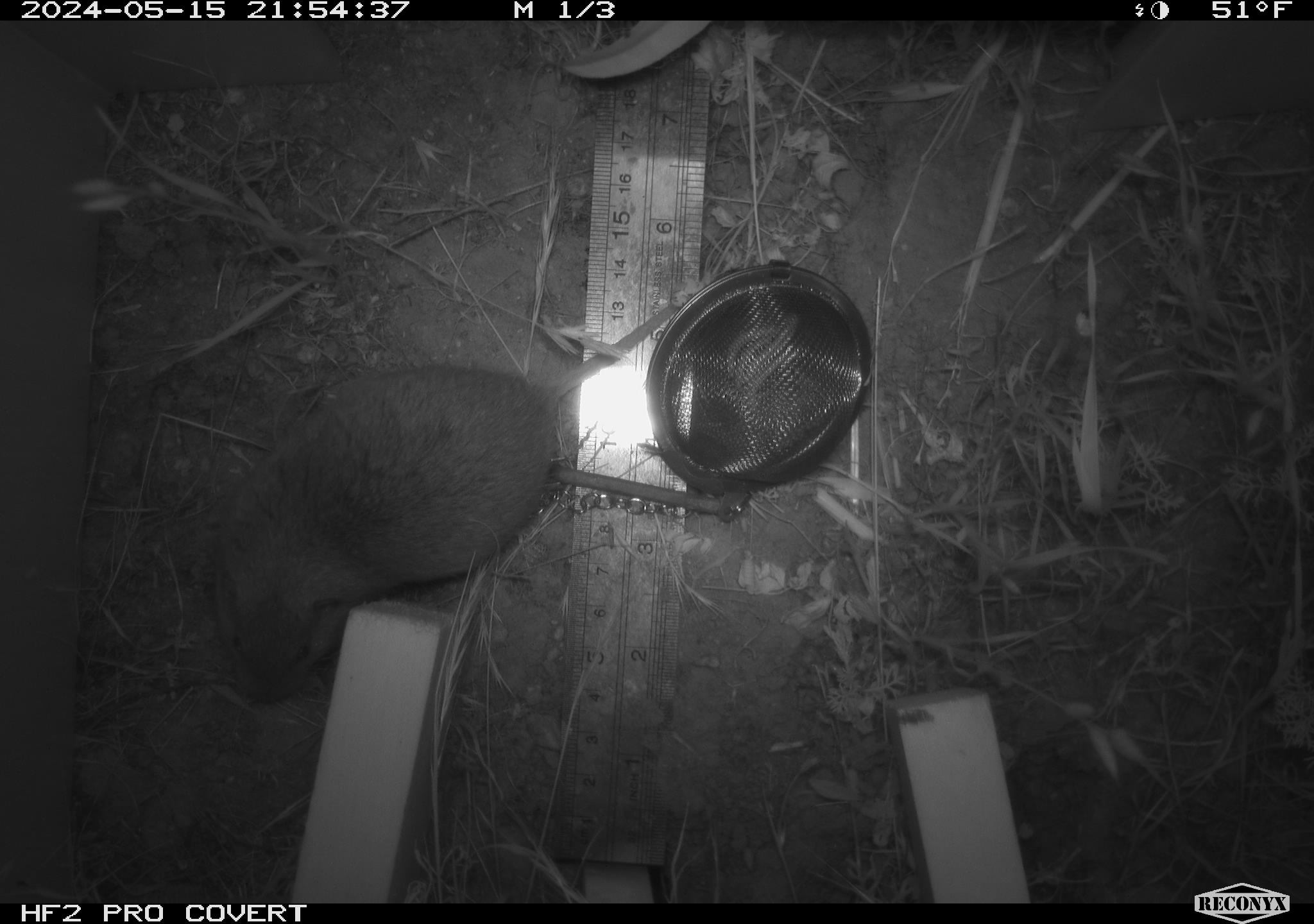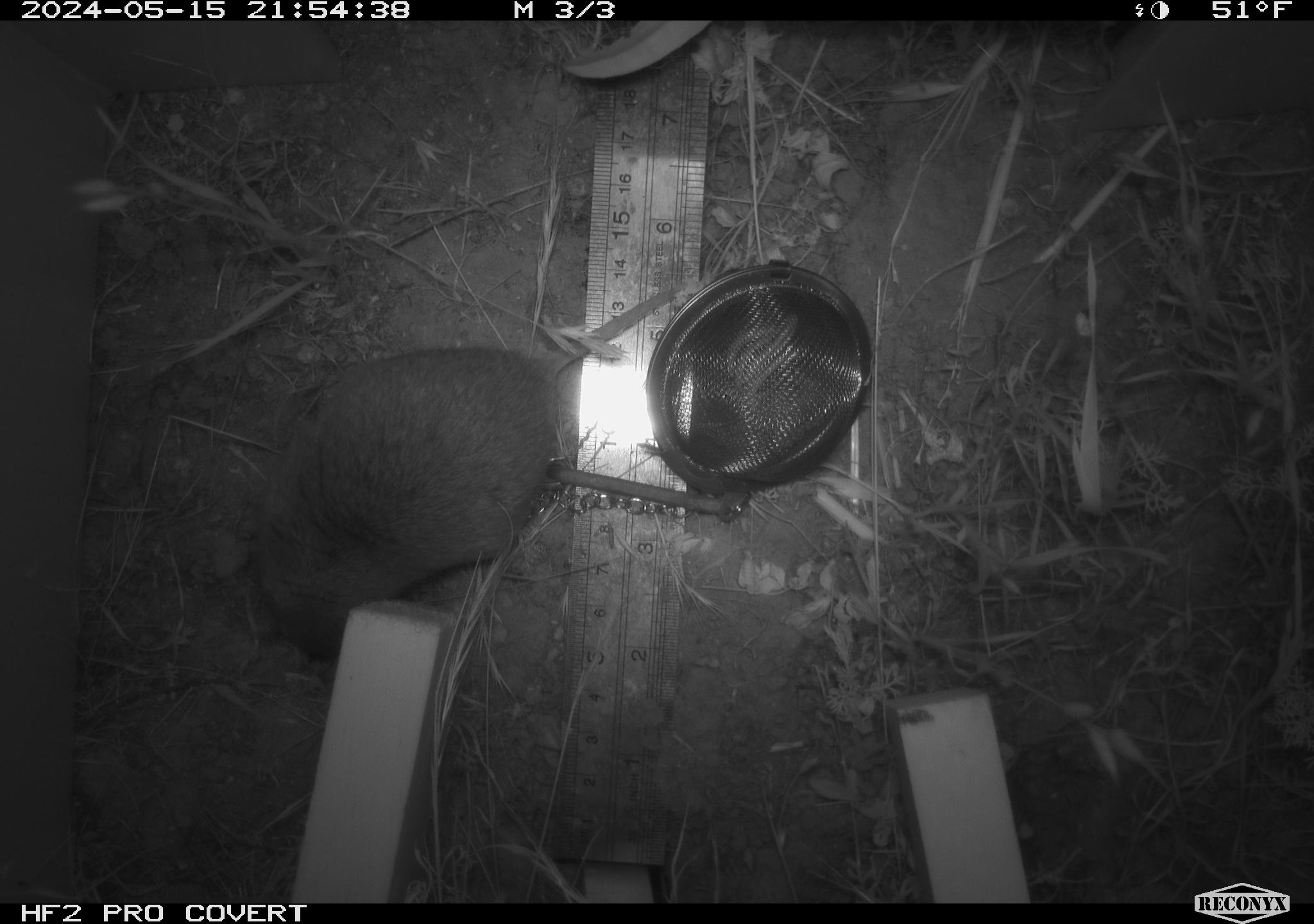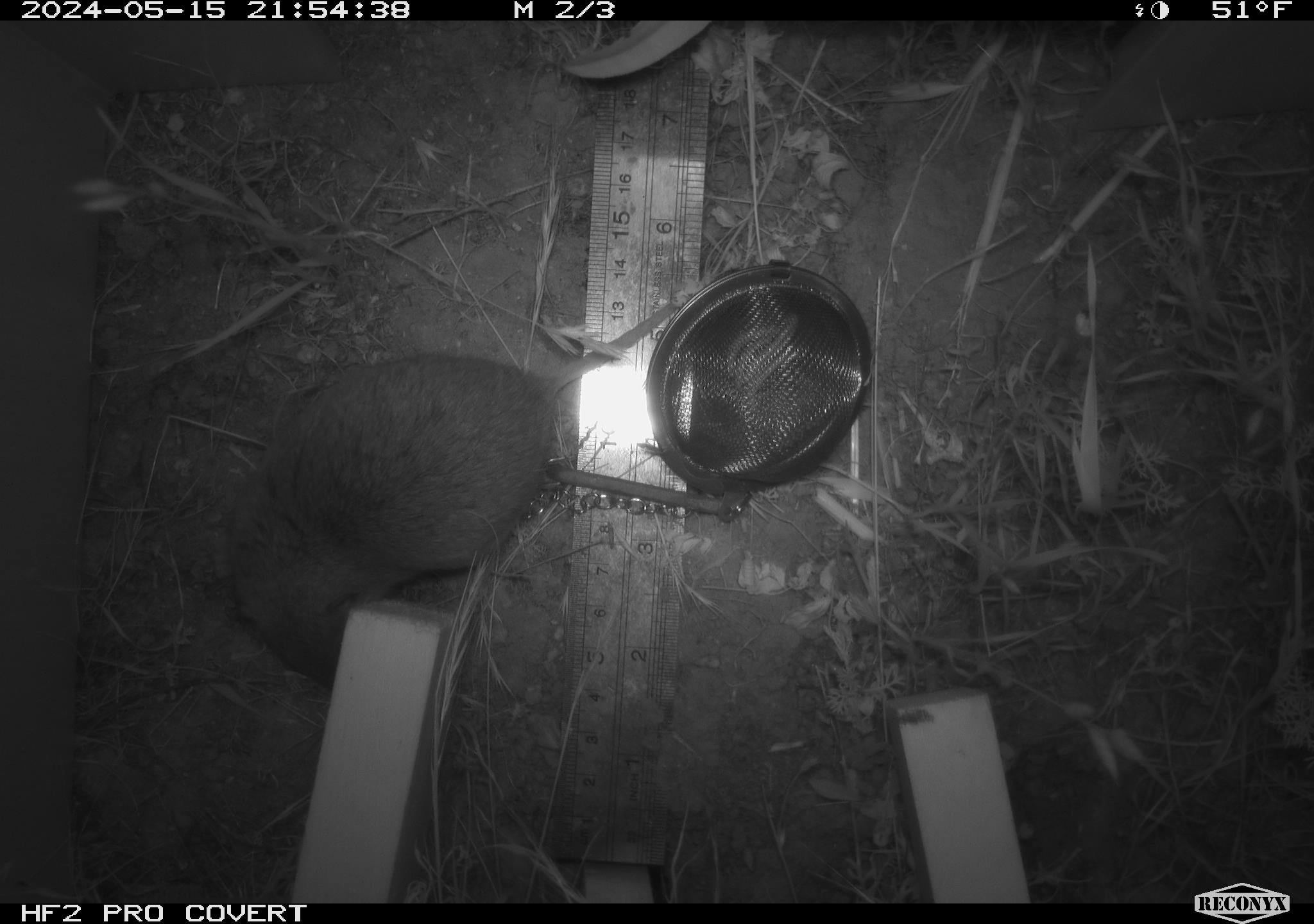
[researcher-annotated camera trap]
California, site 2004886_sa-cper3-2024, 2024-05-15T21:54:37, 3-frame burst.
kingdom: Animalia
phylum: Chordata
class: Mammalia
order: Rodentia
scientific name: Rodentia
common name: rodent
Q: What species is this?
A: Rodent (Rodentia).